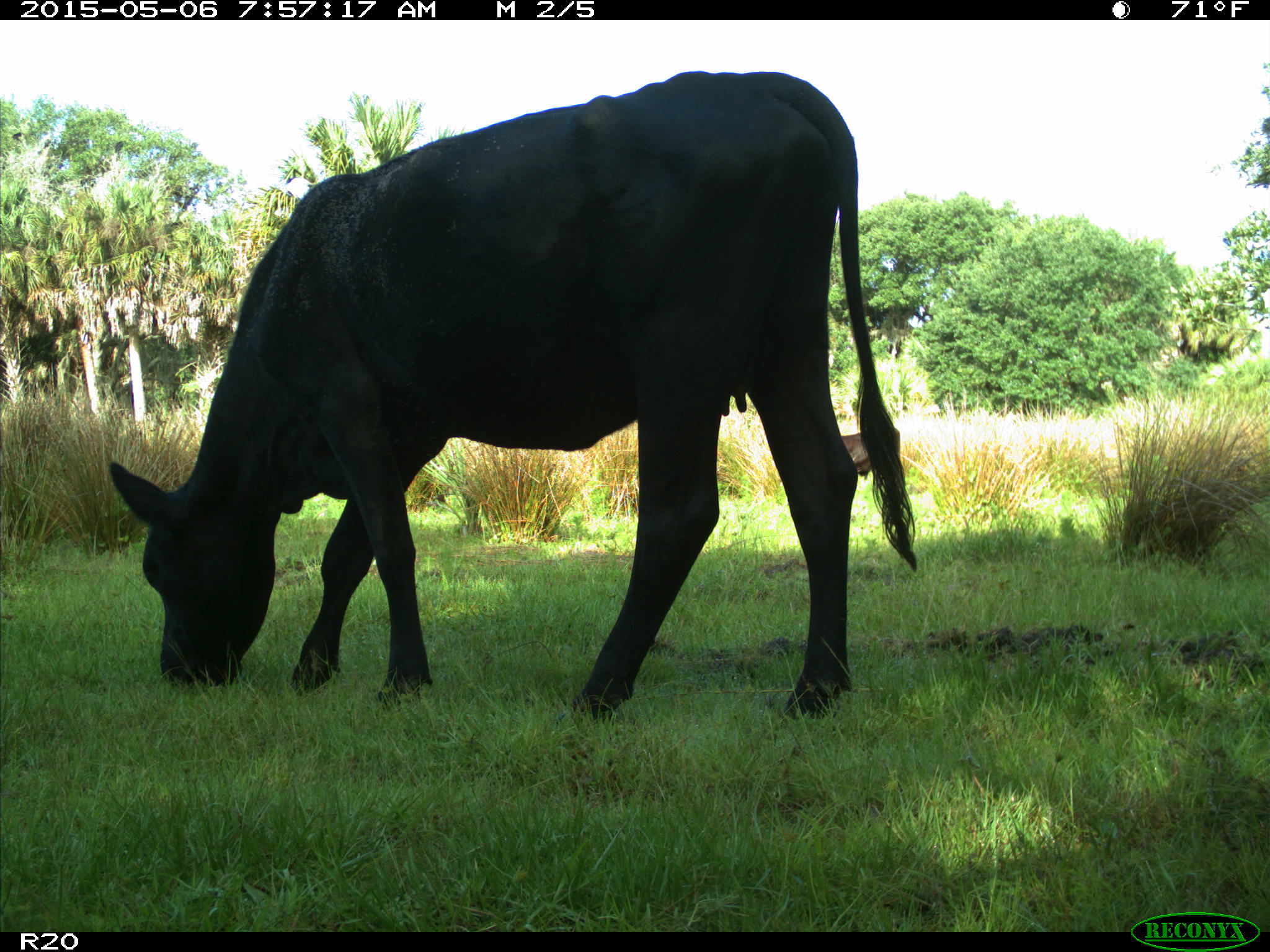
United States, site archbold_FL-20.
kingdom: Animalia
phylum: Chordata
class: Mammalia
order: Artiodactyla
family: Bovidae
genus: Bos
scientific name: Bos taurus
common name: domestic cow